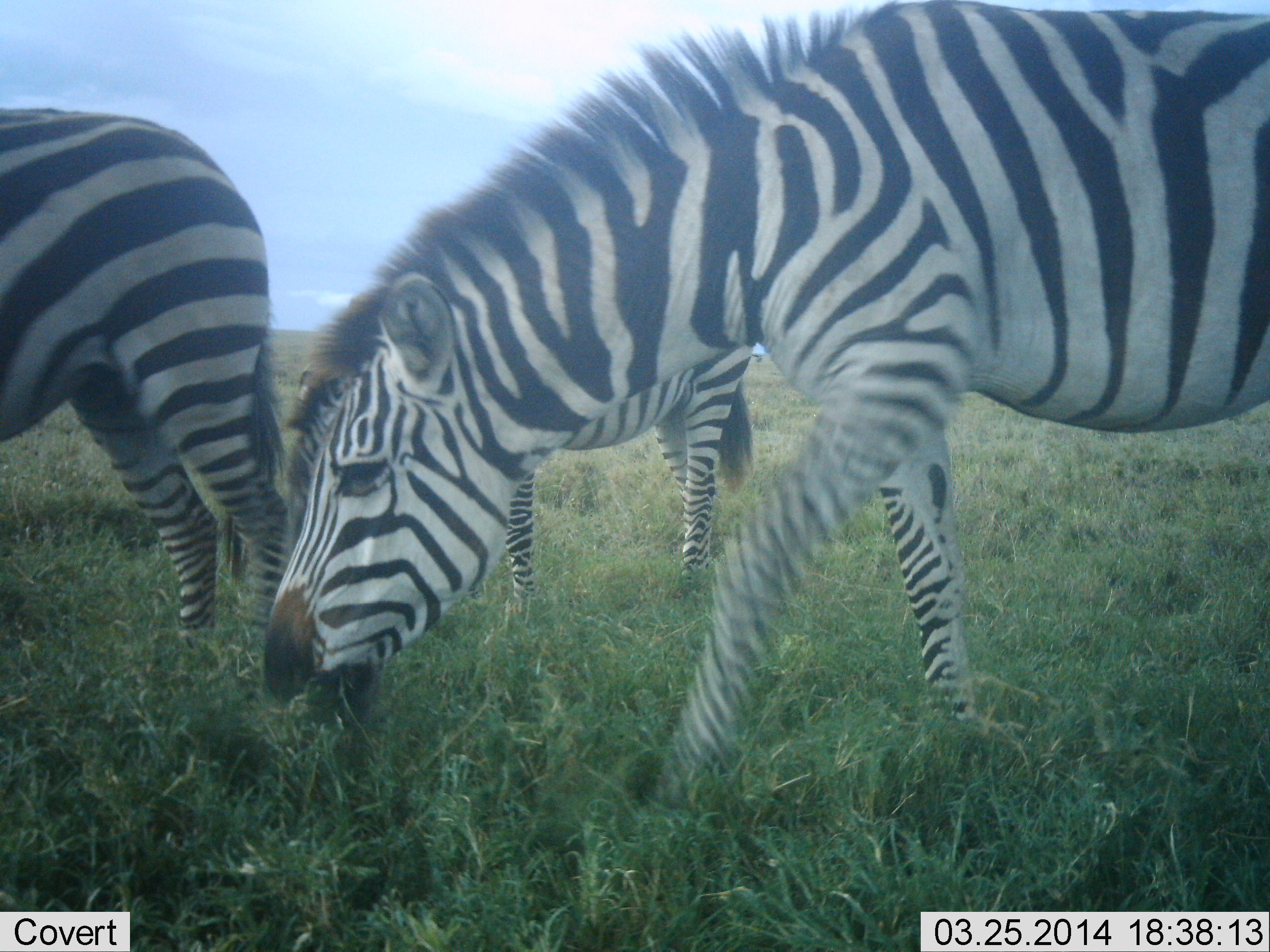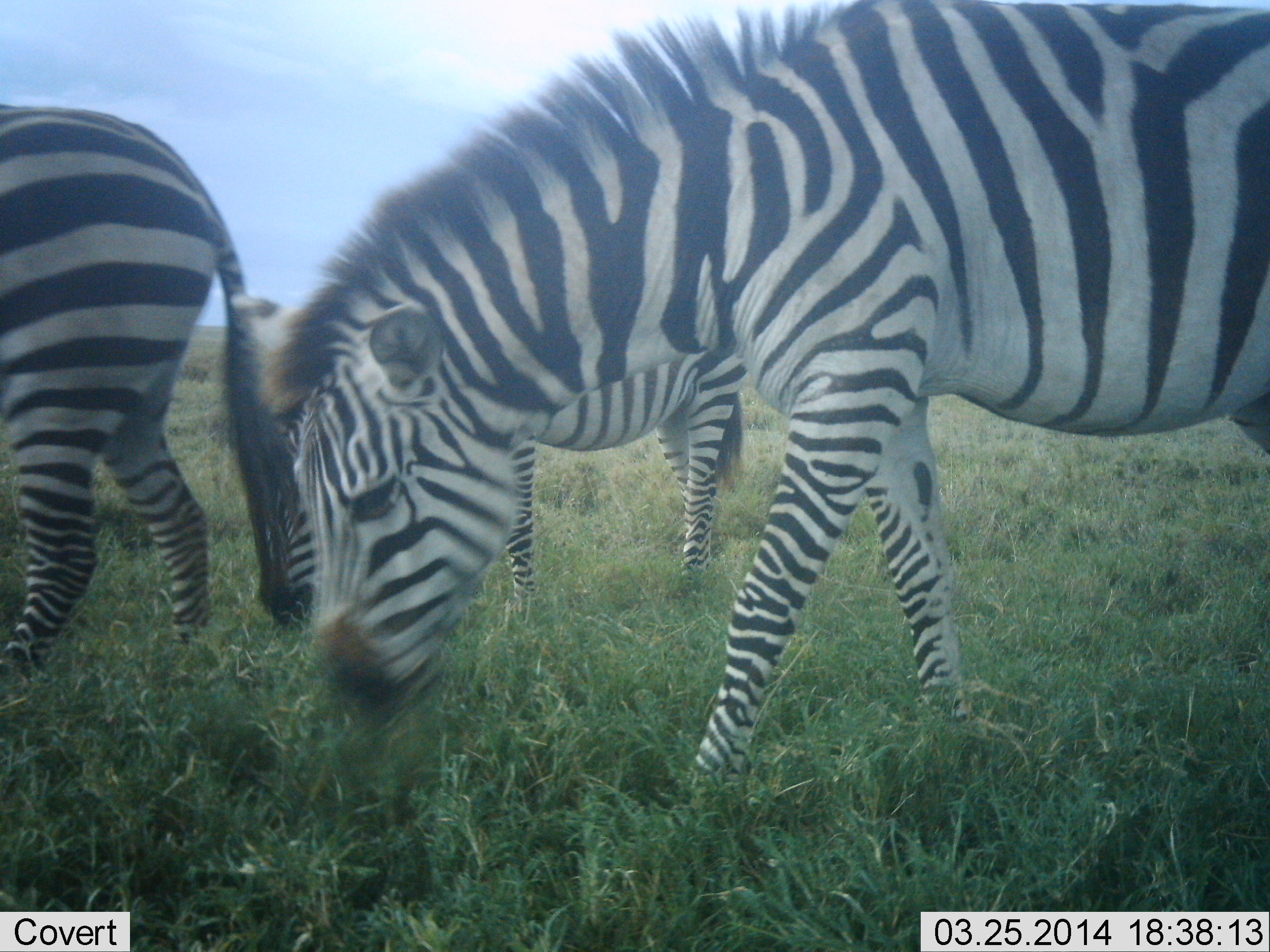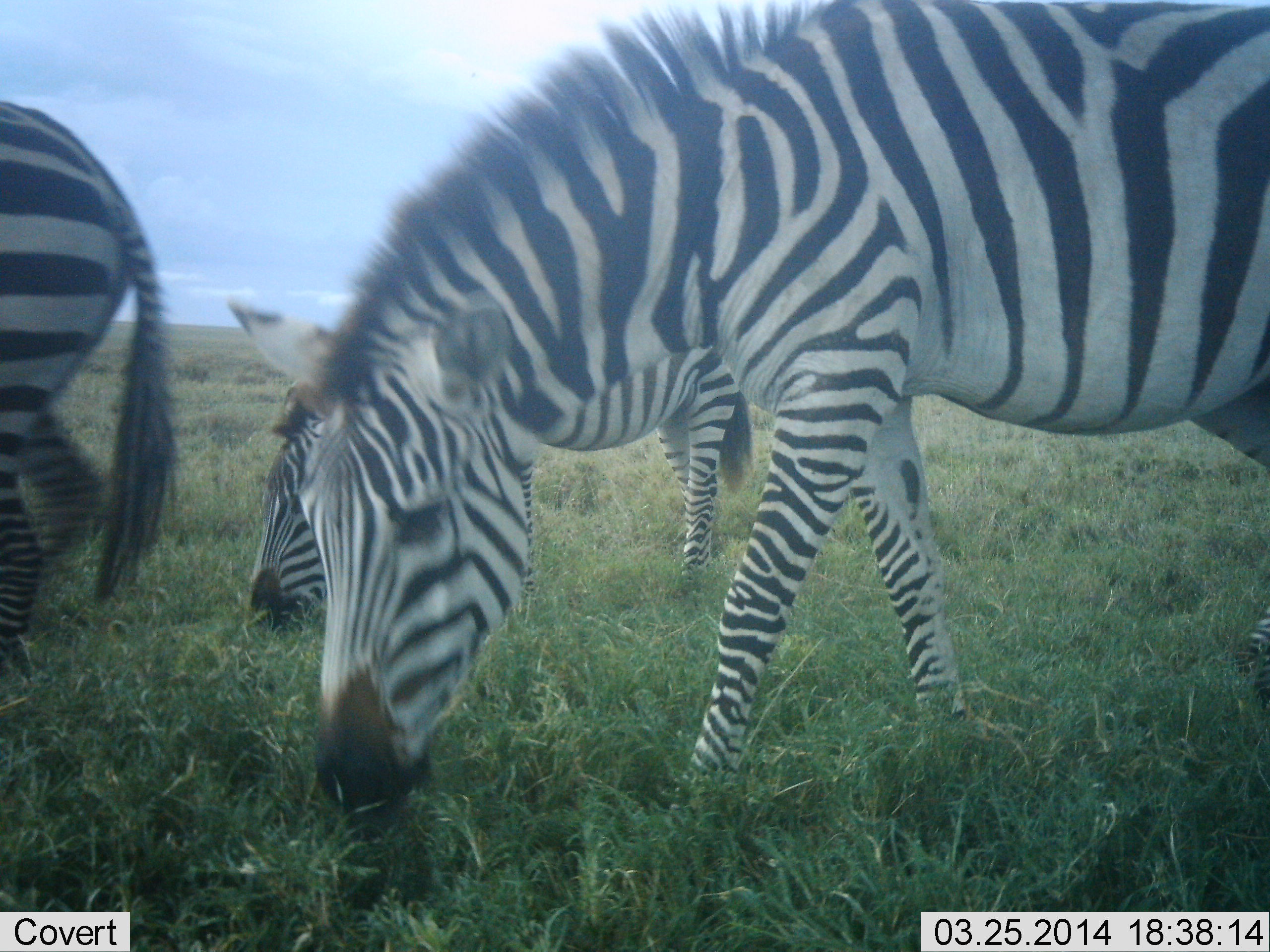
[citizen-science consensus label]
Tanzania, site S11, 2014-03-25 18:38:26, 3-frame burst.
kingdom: Animalia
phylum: Chordata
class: Mammalia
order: Perissodactyla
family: Equidae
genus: Equus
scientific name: Equus quagga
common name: plains zebra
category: zebra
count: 3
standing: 20%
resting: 0%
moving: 10%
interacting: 0%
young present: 10%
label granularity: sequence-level